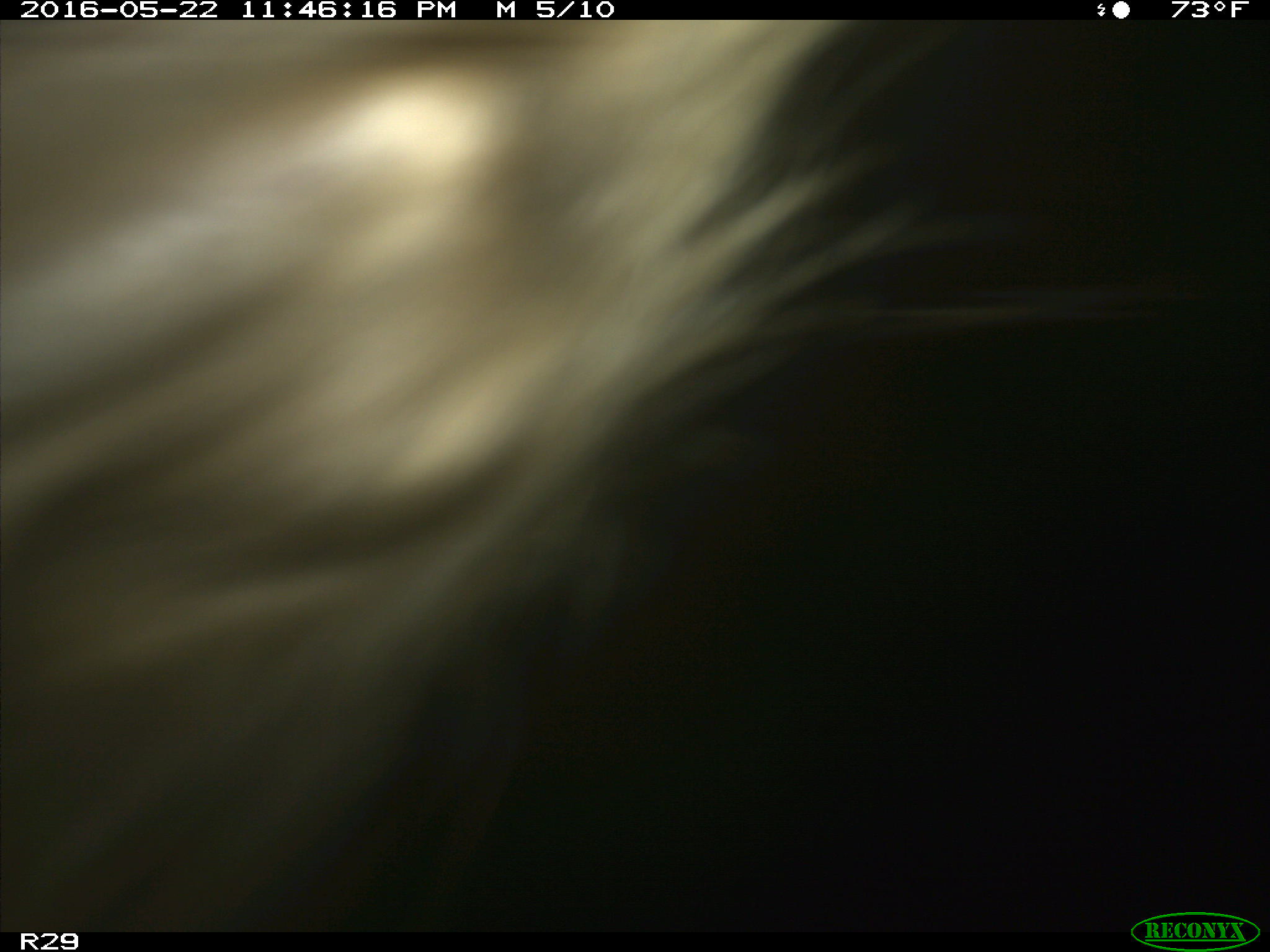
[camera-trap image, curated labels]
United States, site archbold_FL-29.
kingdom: Animalia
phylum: Chordata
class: Mammalia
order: Artiodactyla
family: Bovidae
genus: Bos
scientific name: Bos taurus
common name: domestic cow